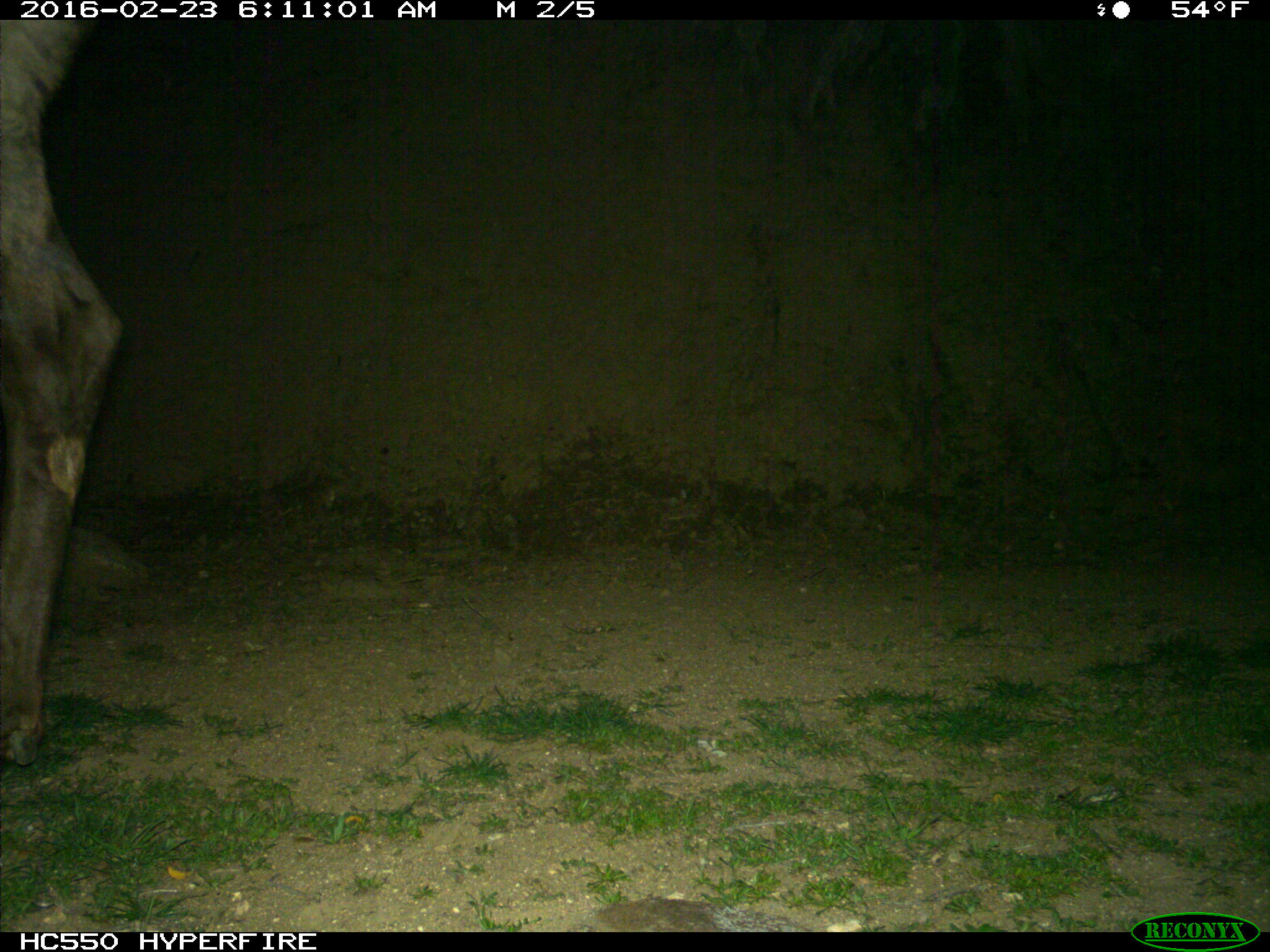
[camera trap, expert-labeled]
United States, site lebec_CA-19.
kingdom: Animalia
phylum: Chordata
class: Mammalia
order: Artiodactyla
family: Cervidae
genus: Cervus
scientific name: Cervus canadensis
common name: elk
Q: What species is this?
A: Cervus canadensis (elk).